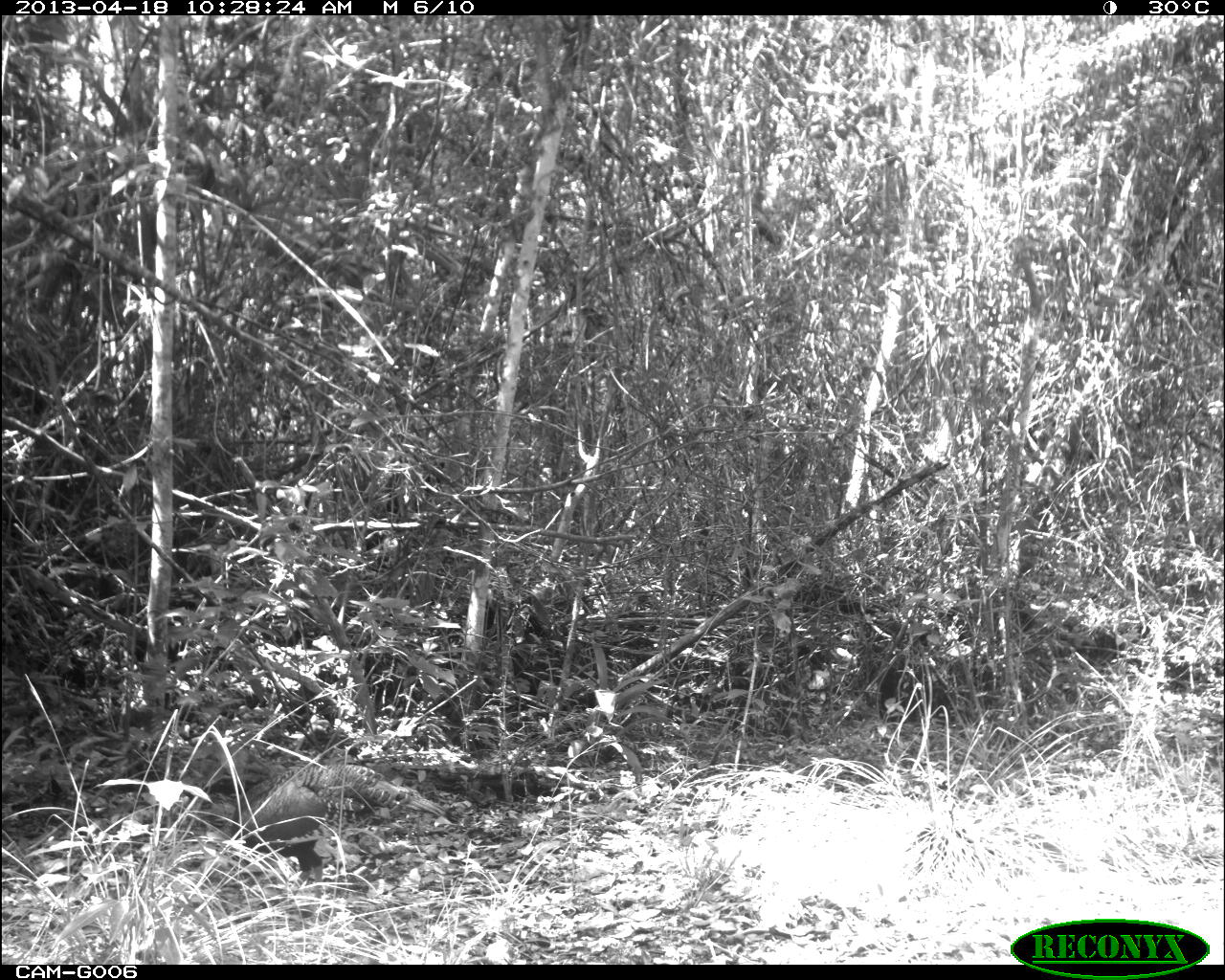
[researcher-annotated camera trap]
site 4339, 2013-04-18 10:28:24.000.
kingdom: Animalia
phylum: Chordata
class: Aves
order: Galliformes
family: Phasianidae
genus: Meleagris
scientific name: Meleagris ocellata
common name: ocellated turkey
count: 1